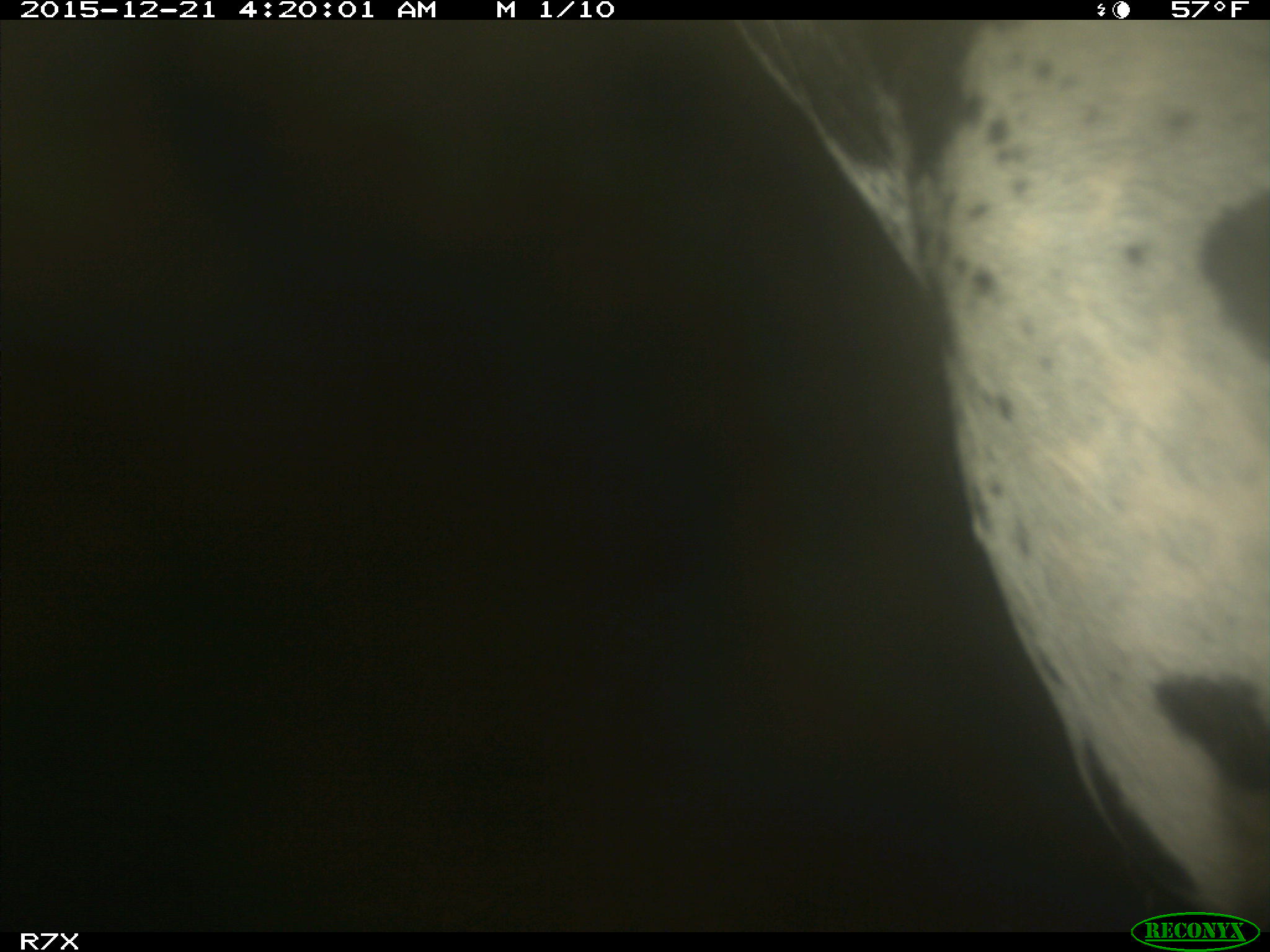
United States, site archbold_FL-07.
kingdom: Animalia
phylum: Chordata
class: Mammalia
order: Artiodactyla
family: Bovidae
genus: Bos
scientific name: Bos taurus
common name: domestic cow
Bos taurus (domestic cow).